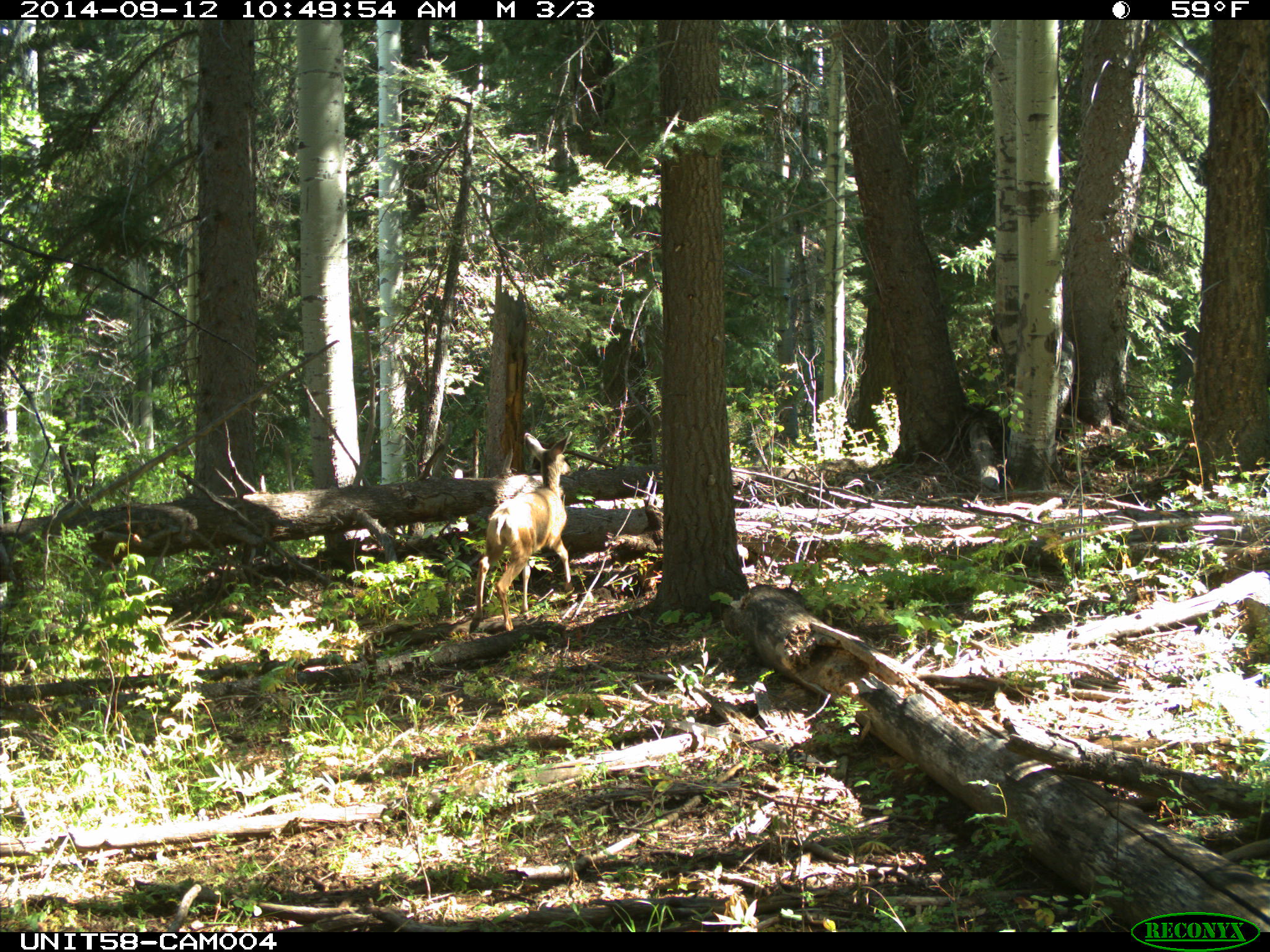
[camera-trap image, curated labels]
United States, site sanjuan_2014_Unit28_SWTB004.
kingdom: Animalia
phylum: Chordata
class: Mammalia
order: Artiodactyla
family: Cervidae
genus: Odocoileus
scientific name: Odocoileus hemionus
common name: mule deer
Odocoileus hemionus (mule deer).